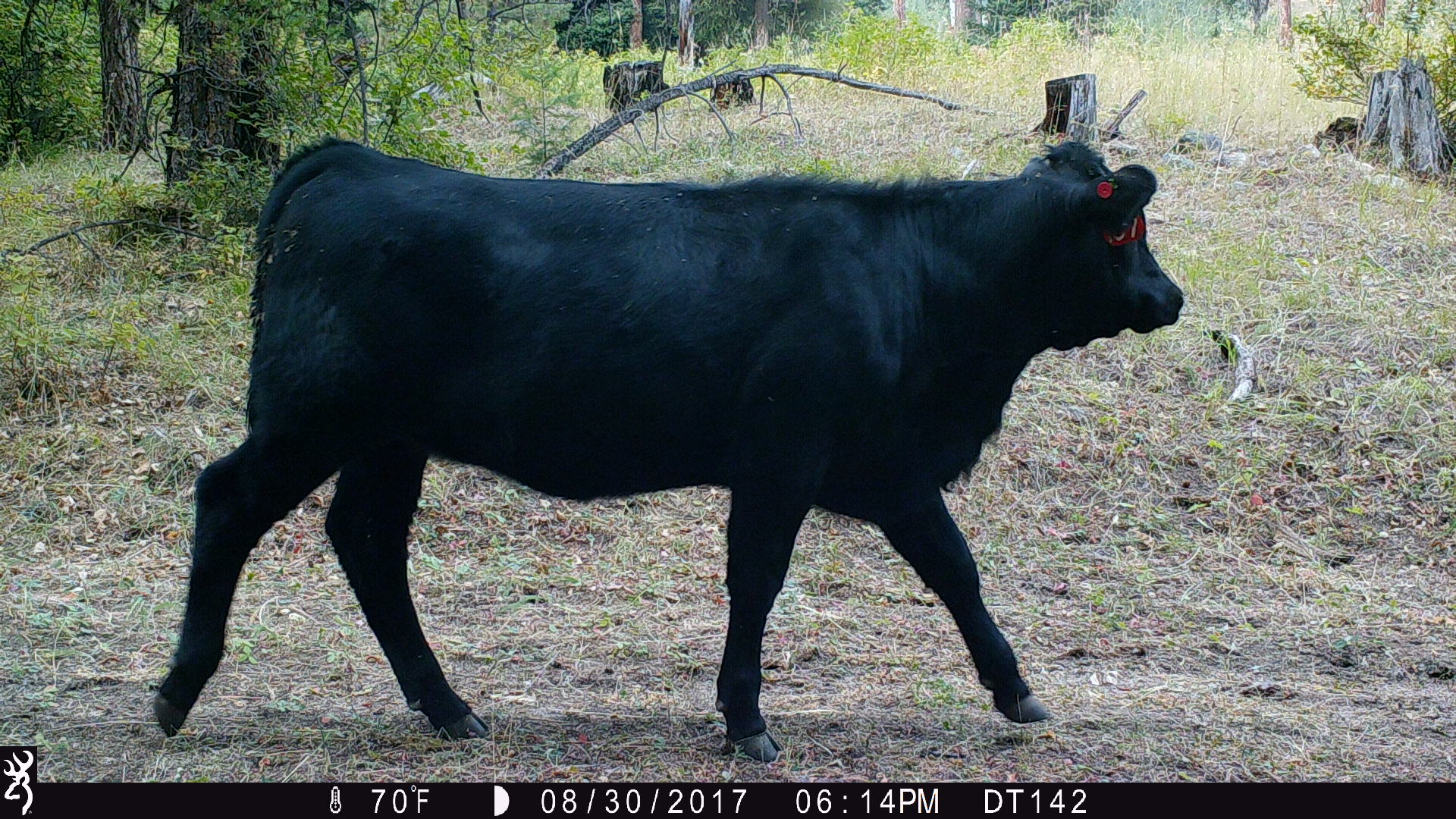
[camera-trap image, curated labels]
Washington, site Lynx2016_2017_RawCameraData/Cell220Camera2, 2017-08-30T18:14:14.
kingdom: Animalia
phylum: Chordata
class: Mammalia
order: Artiodactyla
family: Bovidae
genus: Bos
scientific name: Bos taurus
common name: domestic cattle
Domestic cattle (Bos taurus). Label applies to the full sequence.